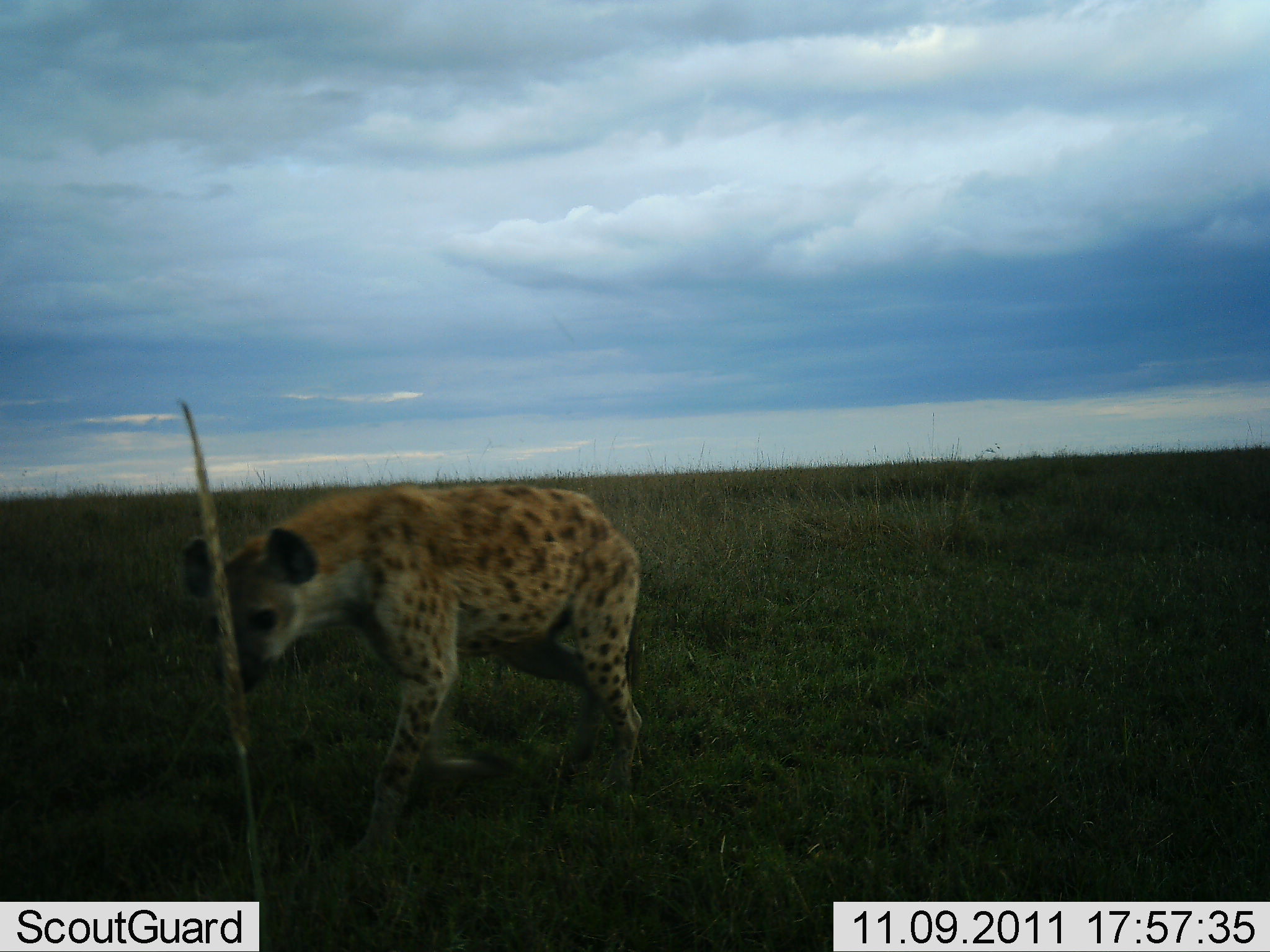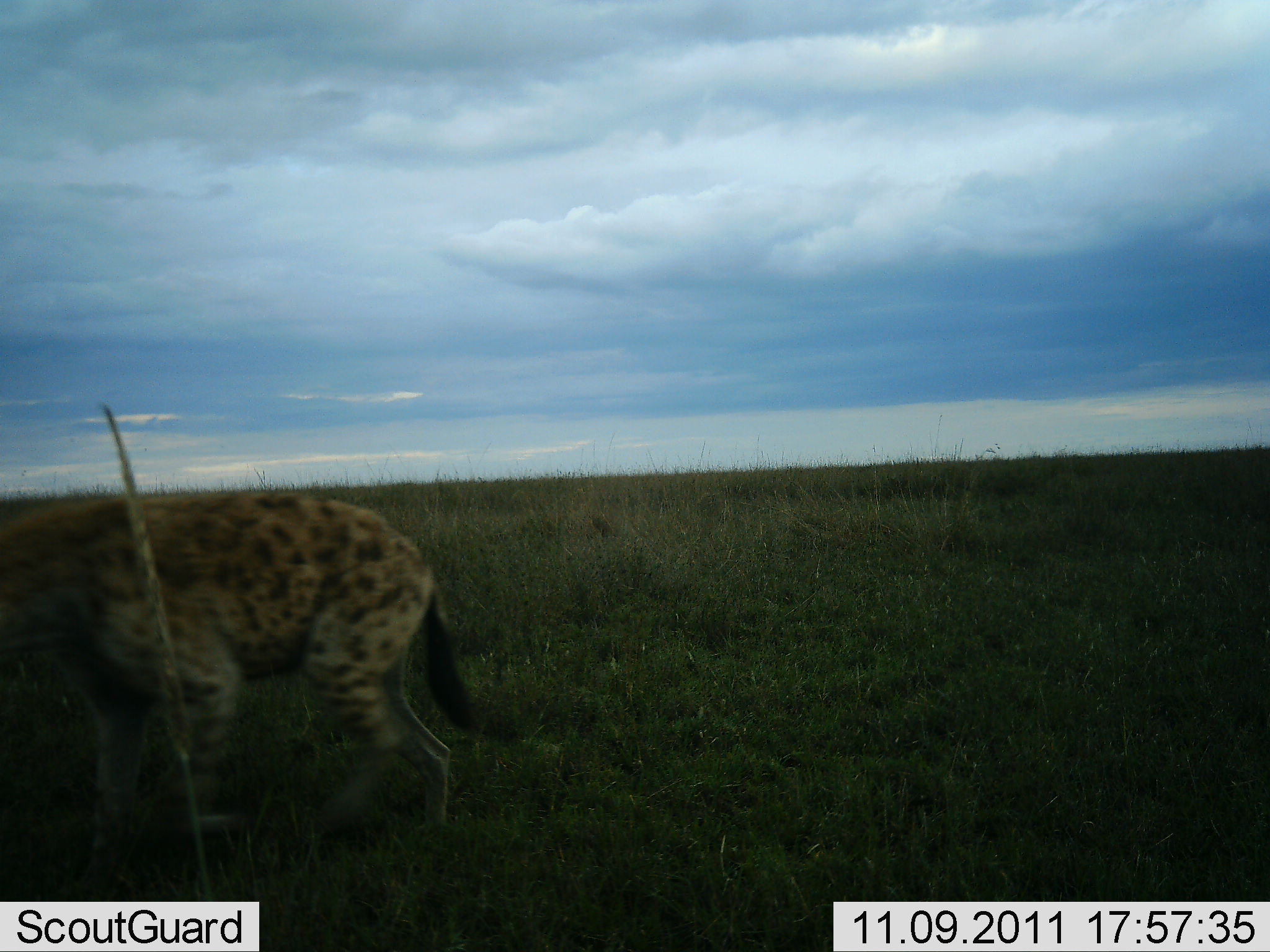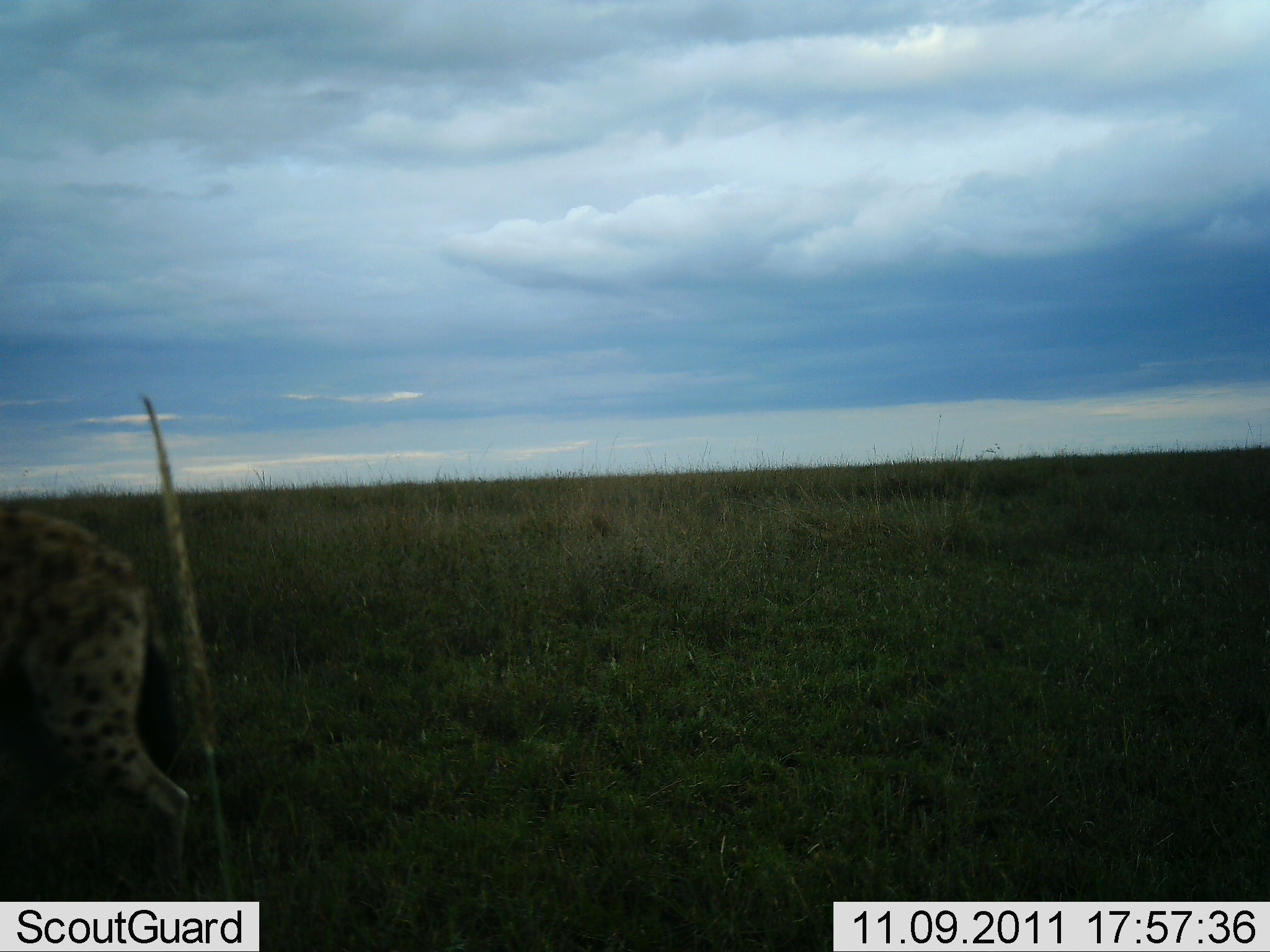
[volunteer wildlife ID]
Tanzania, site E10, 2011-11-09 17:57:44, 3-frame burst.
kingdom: Animalia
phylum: Chordata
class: Mammalia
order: Carnivora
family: Hyaenidae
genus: Crocuta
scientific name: Crocuta crocuta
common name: spotted hyena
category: hyenaspotted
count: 1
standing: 9%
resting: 0%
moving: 100%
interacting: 9%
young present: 0%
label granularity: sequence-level